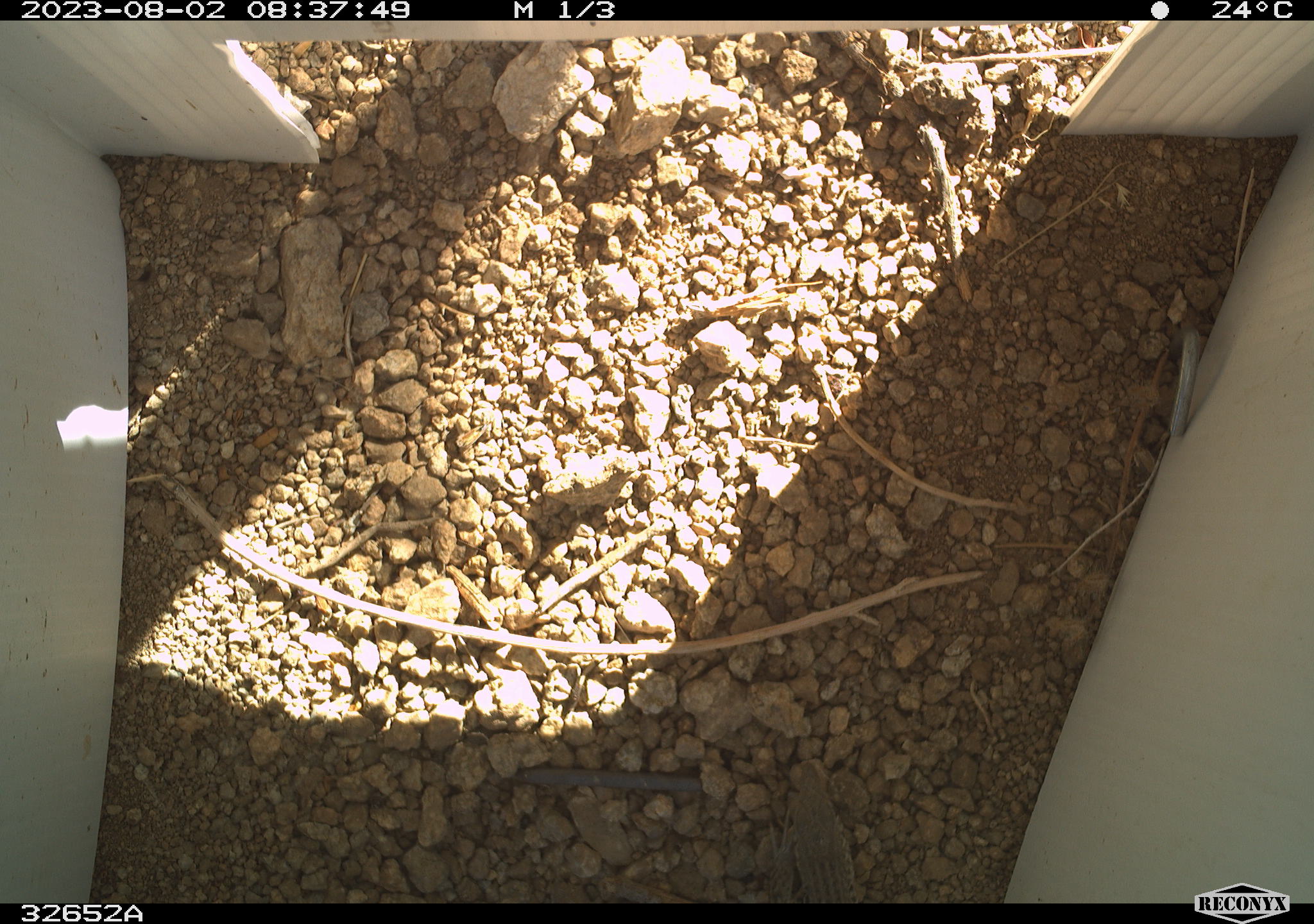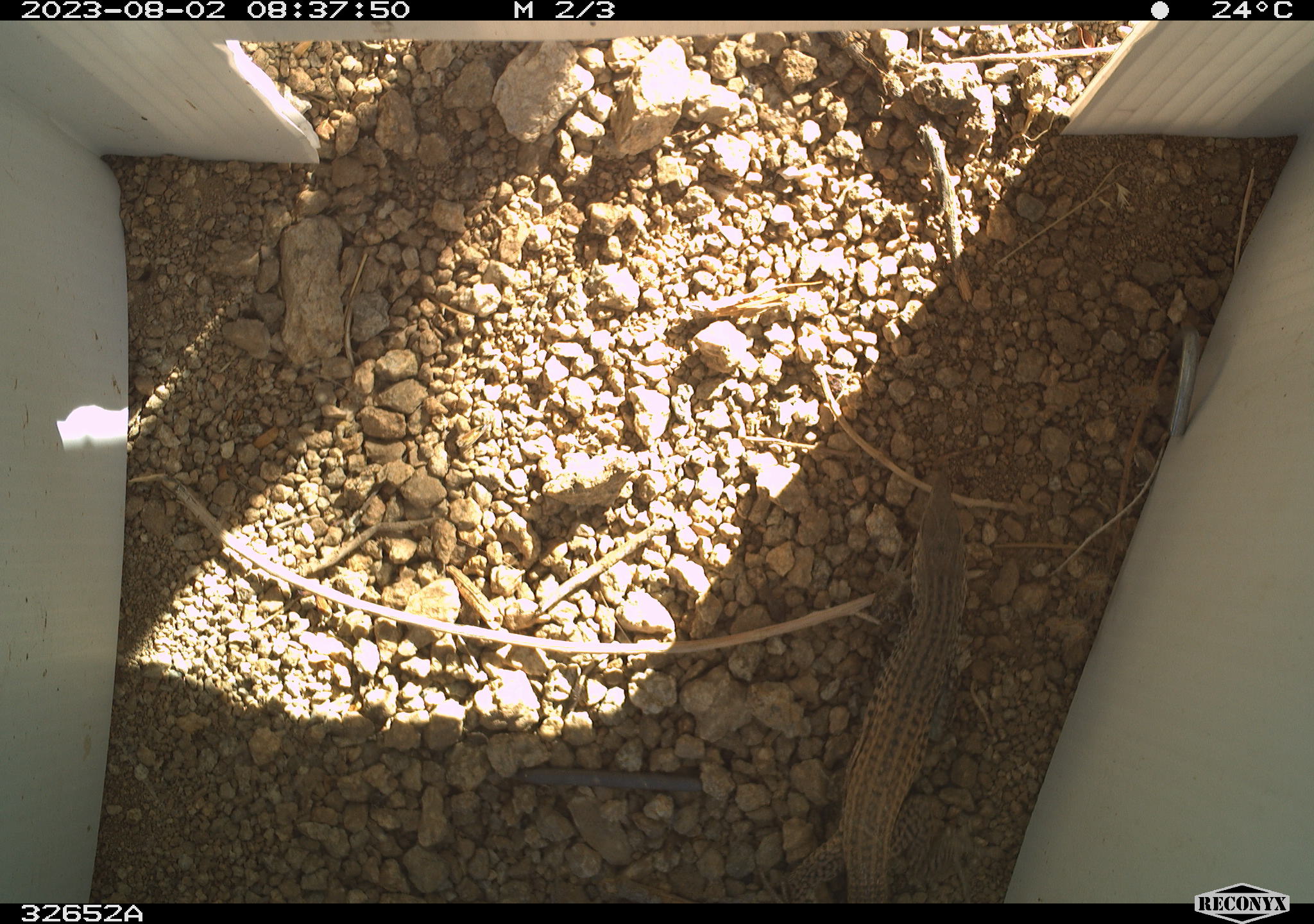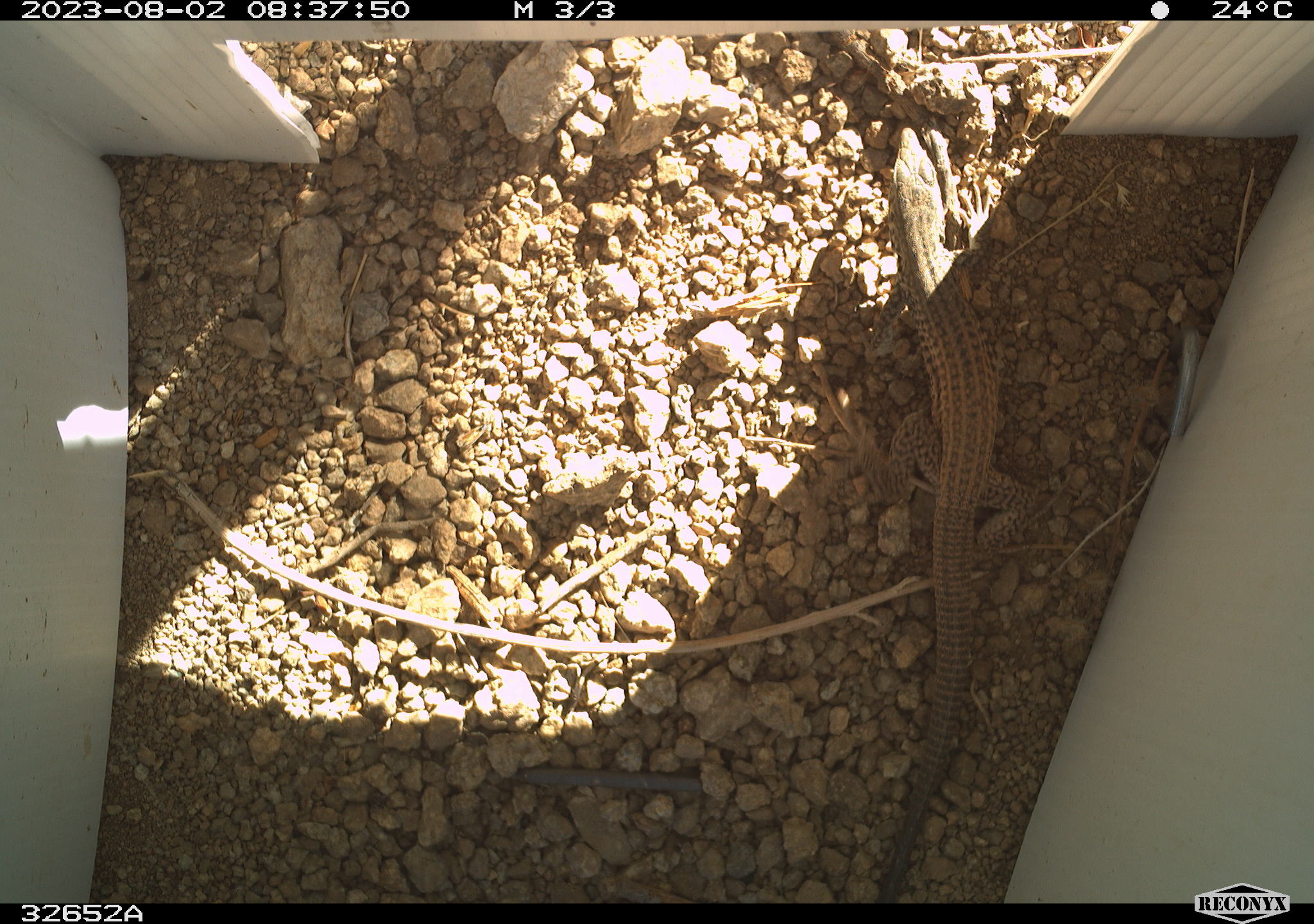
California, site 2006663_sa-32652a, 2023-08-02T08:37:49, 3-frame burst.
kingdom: Animalia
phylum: Chordata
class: Reptilia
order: Squamata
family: Teiidae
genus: Aspidoscelis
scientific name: Aspidoscelis tigris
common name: western whiptail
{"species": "western whiptail (Aspidoscelis tigris)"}